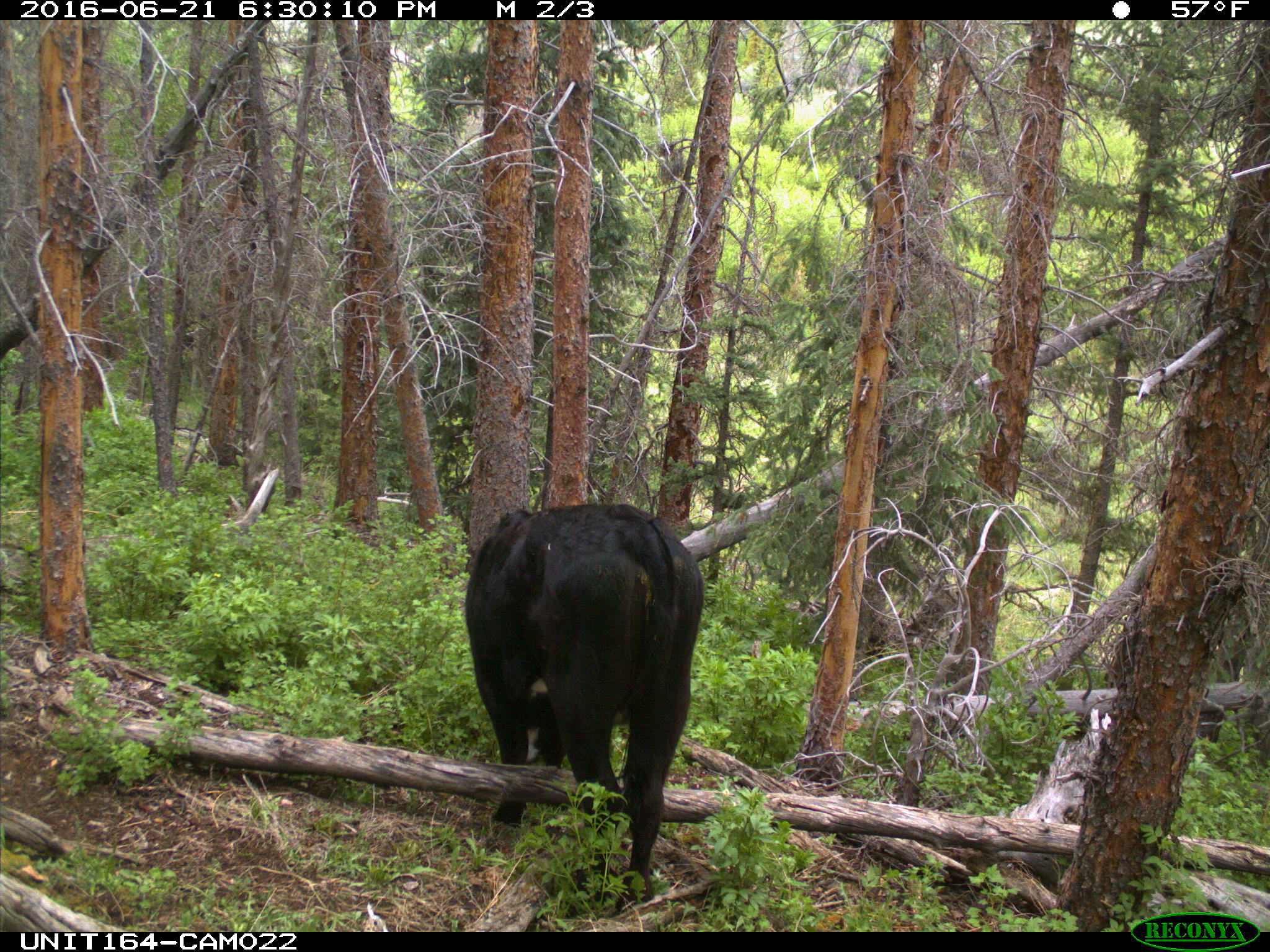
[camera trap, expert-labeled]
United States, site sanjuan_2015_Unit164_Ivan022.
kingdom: Animalia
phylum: Chordata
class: Mammalia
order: Artiodactyla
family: Bovidae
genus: Bos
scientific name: Bos taurus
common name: domestic cow